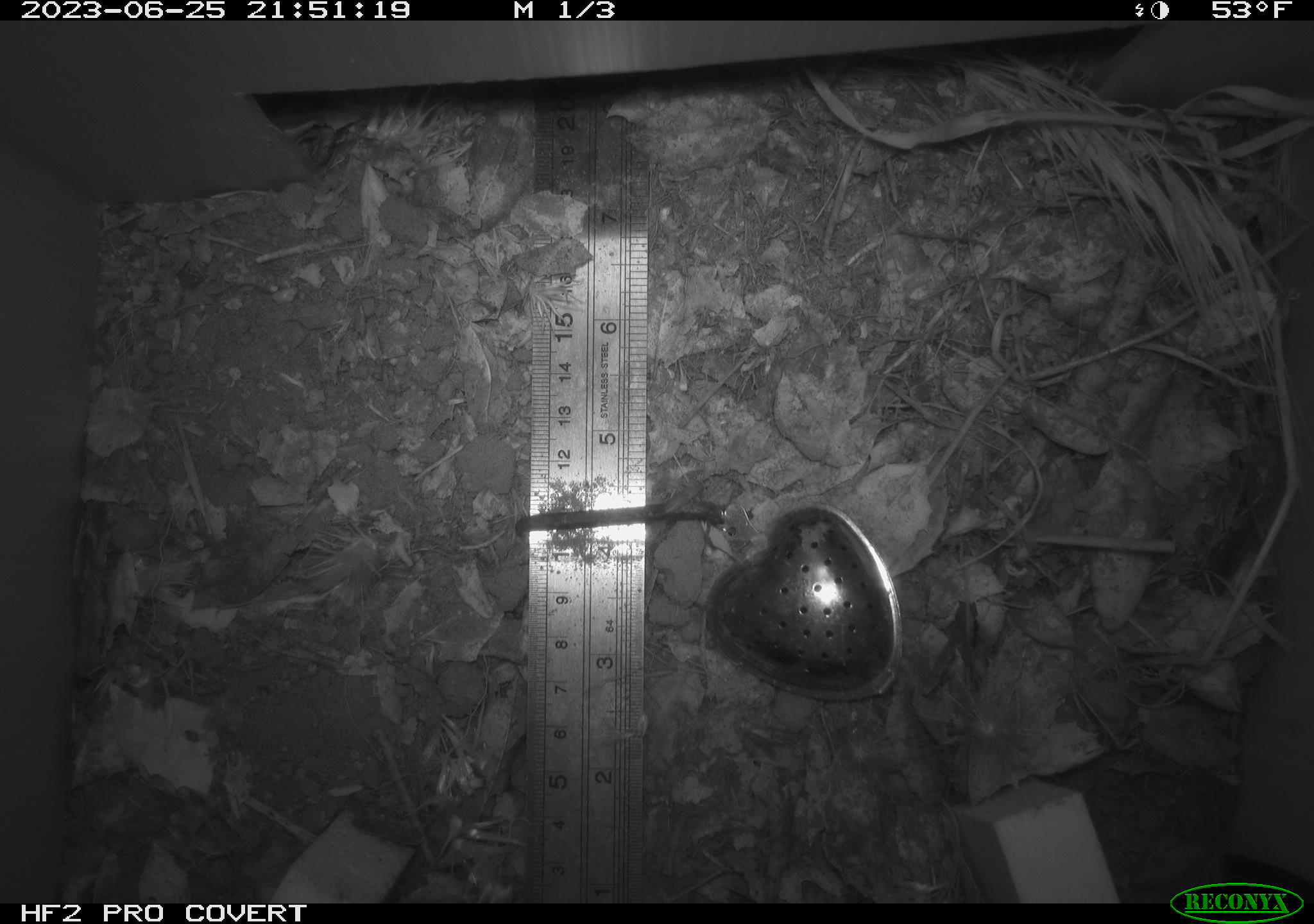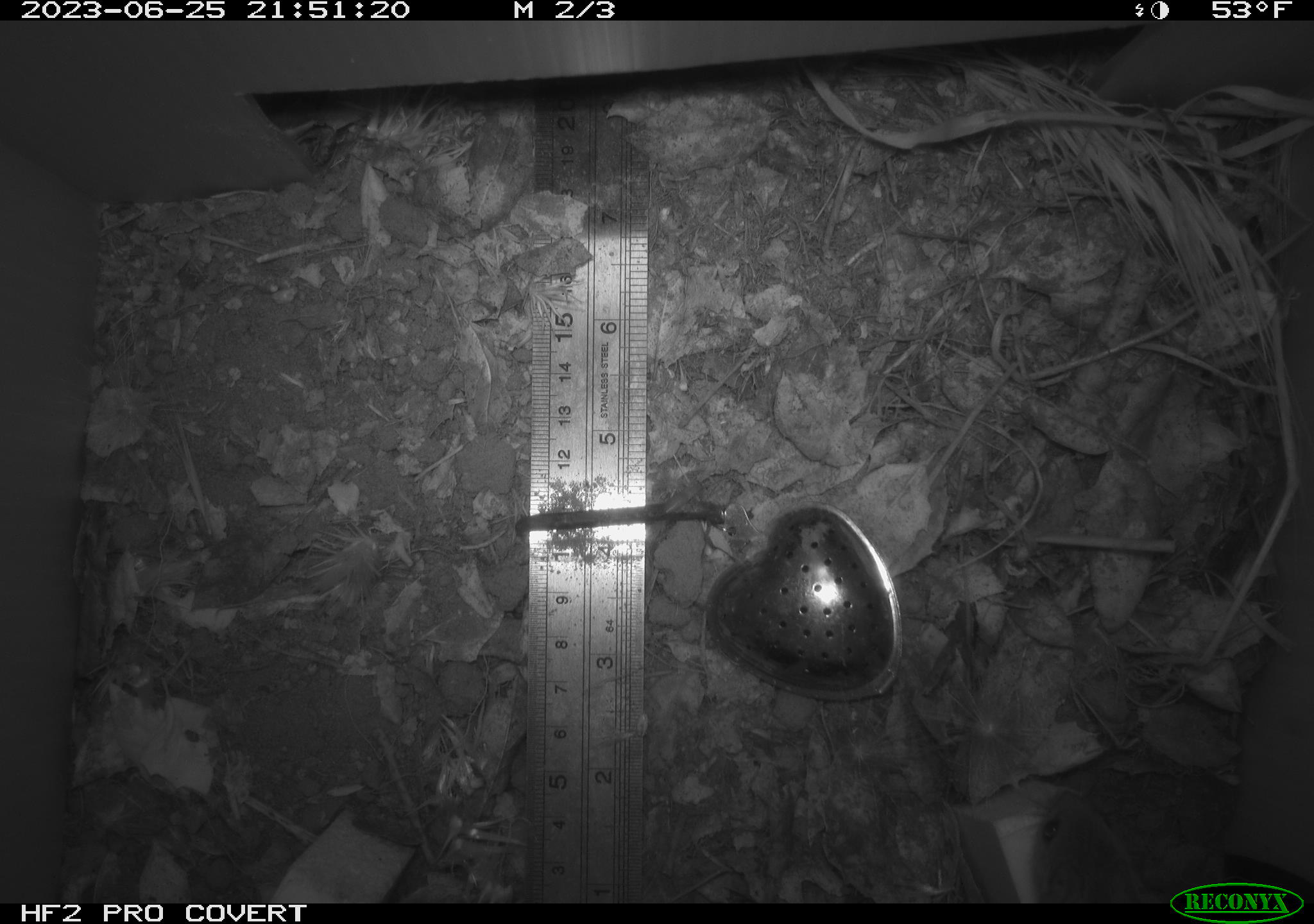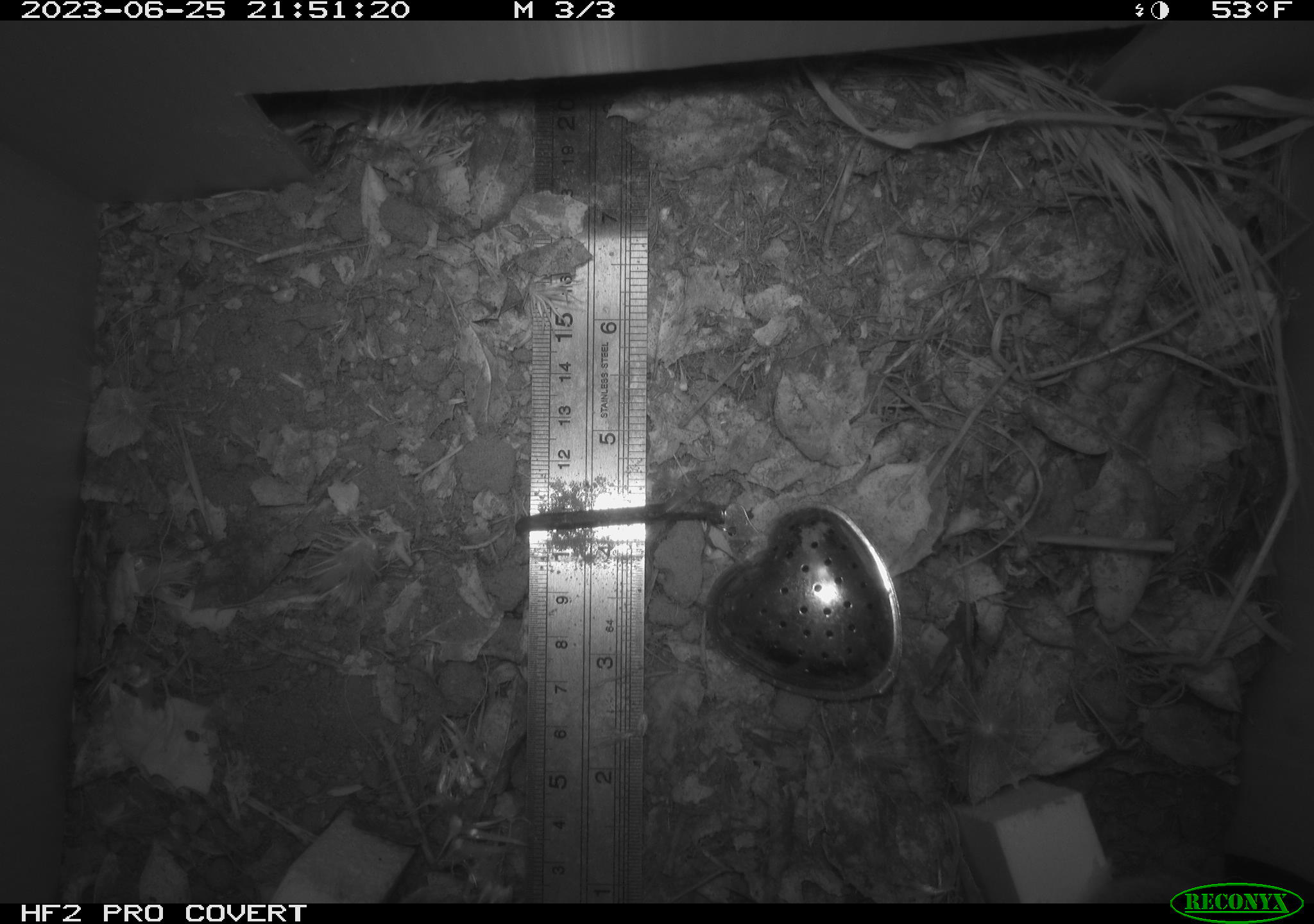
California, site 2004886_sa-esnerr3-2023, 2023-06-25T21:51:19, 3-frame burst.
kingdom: Animalia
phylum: Chordata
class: Mammalia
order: Rodentia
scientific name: Rodentia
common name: mouse species